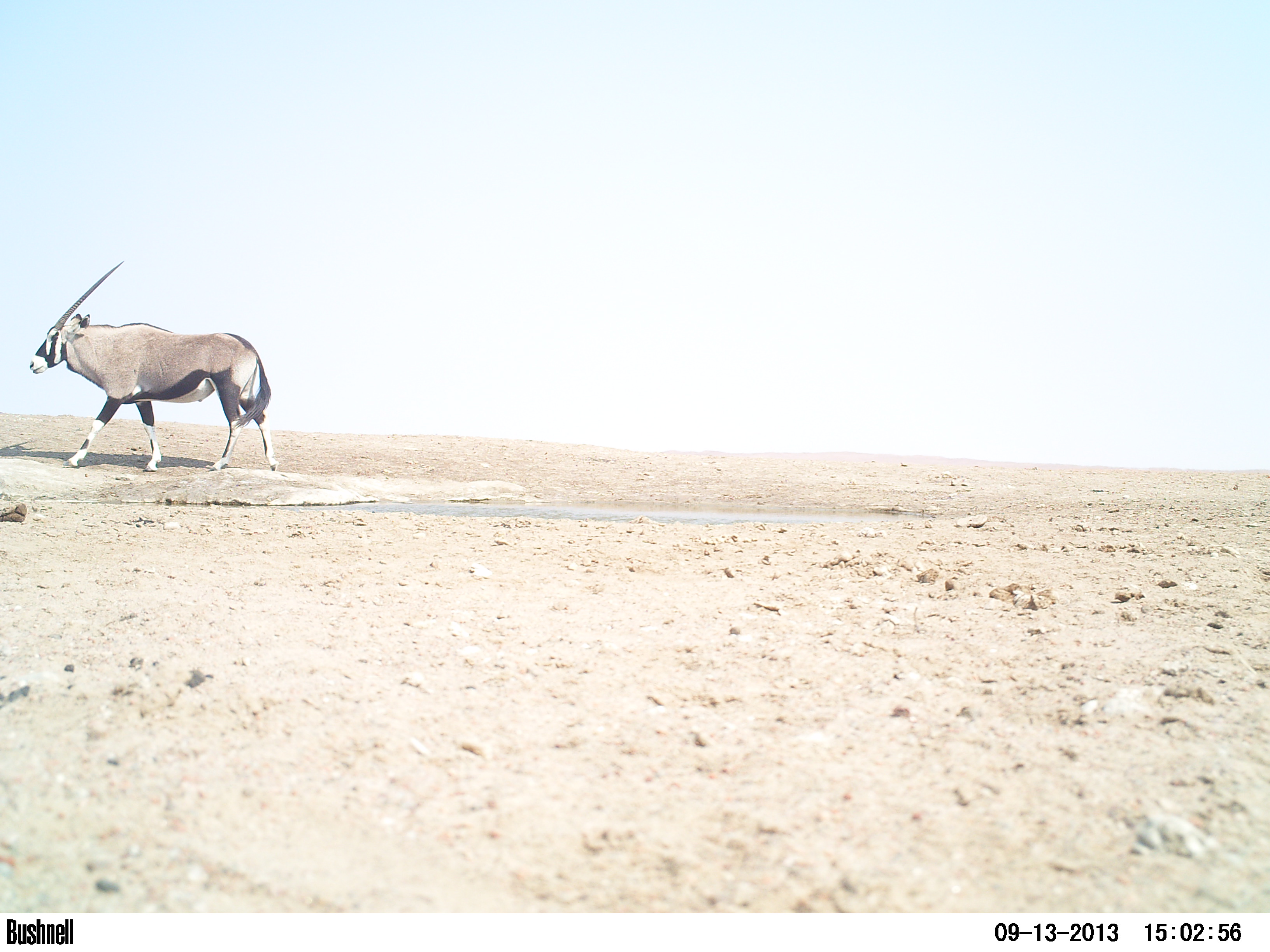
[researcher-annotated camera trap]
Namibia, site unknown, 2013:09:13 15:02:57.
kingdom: Animalia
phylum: Chordata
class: Mammalia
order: Artiodactyla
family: Bovidae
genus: Oryx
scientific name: Oryx gazella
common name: gemsbok